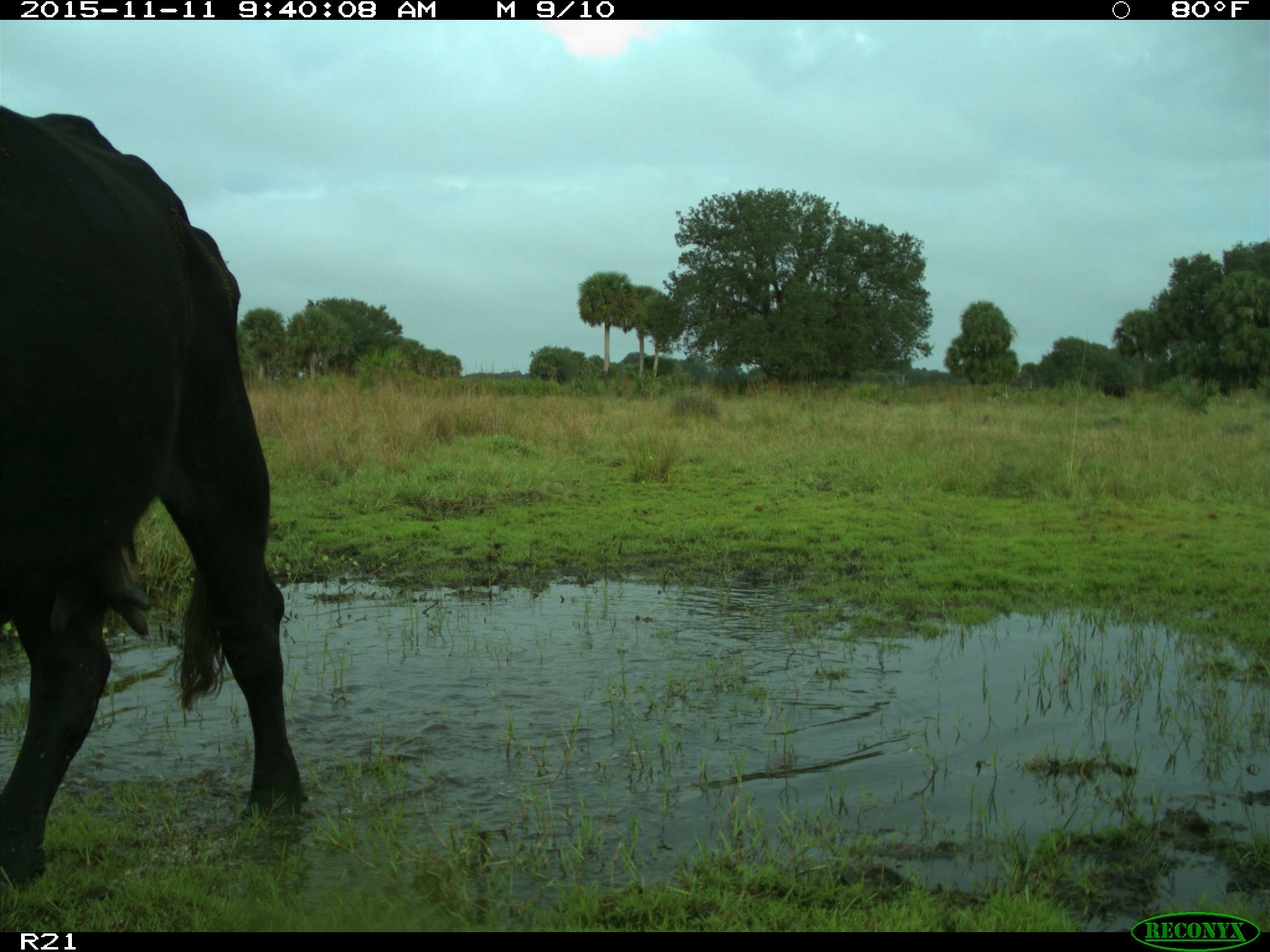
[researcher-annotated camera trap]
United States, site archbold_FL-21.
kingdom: Animalia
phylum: Chordata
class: Mammalia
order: Artiodactyla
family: Bovidae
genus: Bos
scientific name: Bos taurus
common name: domestic cow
Bos taurus (domestic cow).